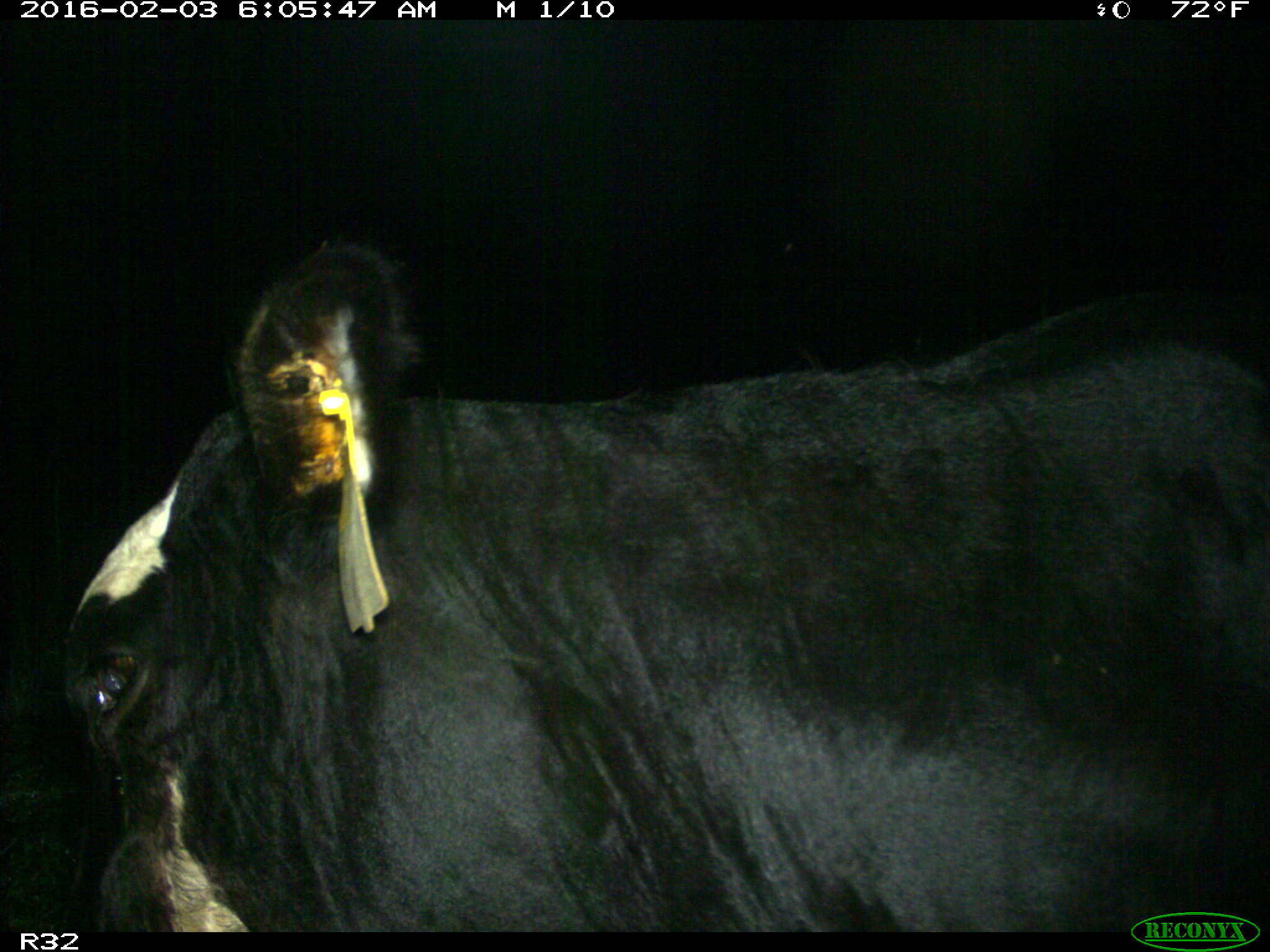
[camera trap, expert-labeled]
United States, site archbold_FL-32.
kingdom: Animalia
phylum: Chordata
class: Mammalia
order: Artiodactyla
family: Bovidae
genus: Bos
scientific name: Bos taurus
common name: domestic cow